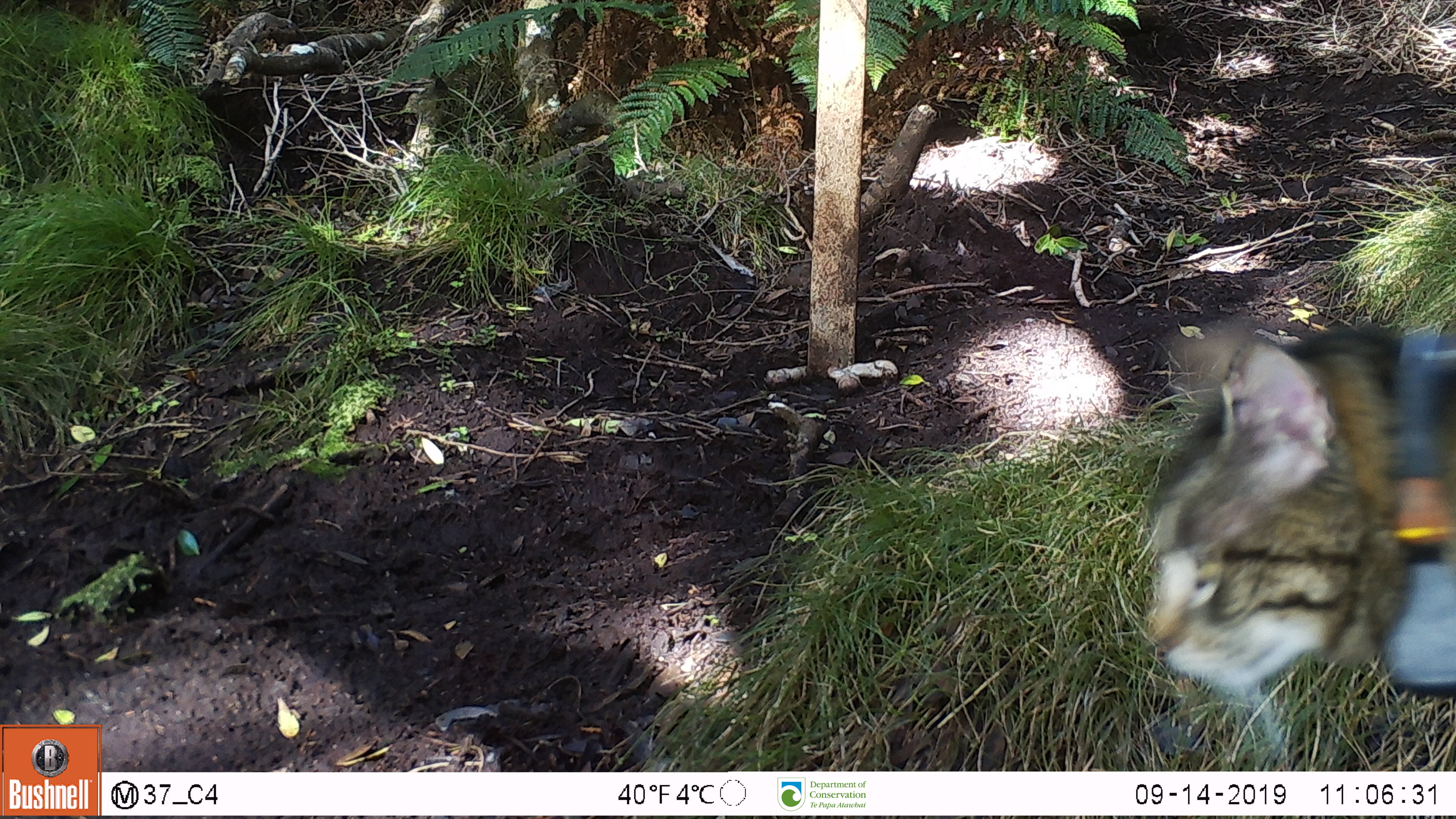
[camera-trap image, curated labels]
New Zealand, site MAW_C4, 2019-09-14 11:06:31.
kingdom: Animalia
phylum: Chordata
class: Mammalia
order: Carnivora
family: Felidae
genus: Felis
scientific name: Felis catus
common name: domestic cat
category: cat